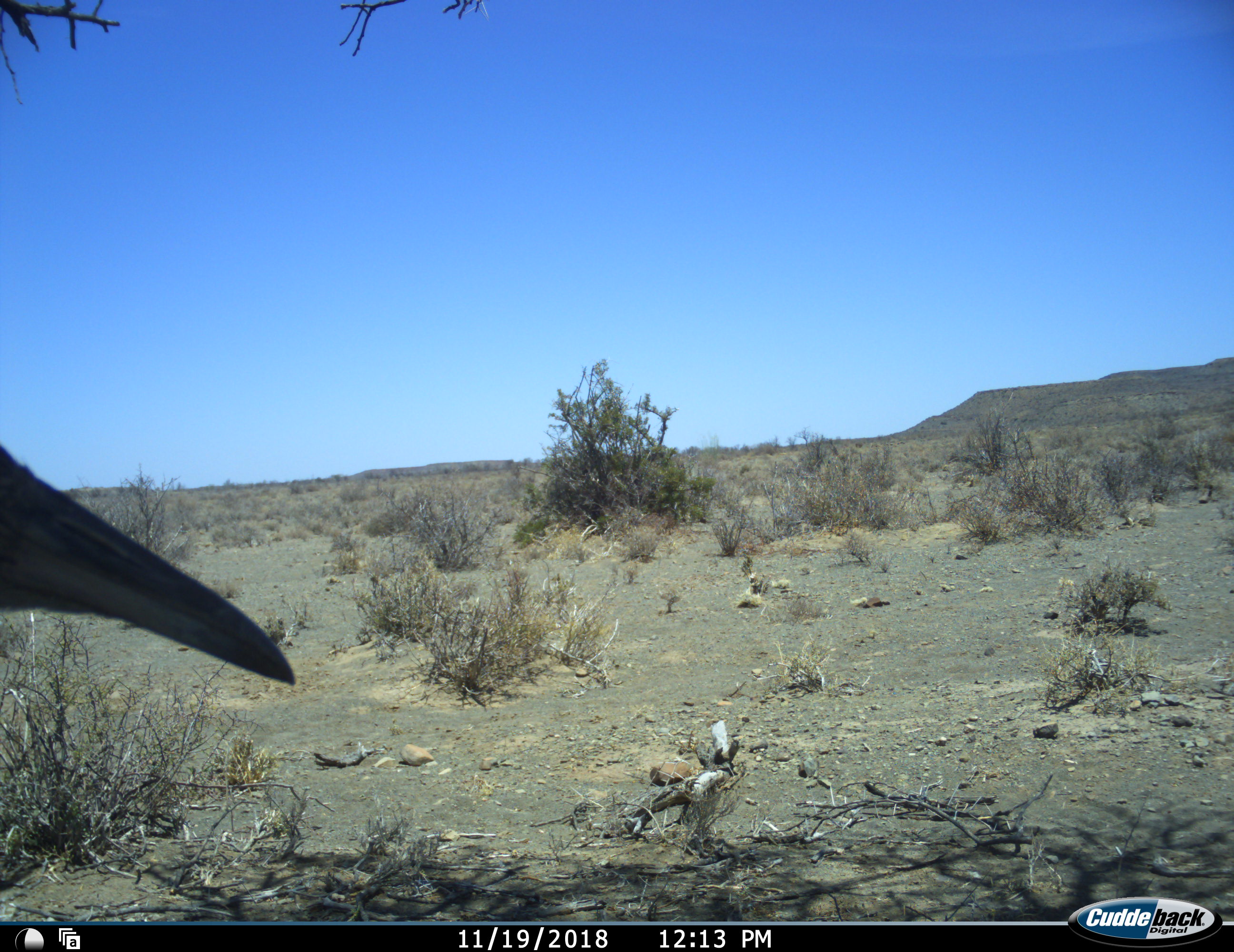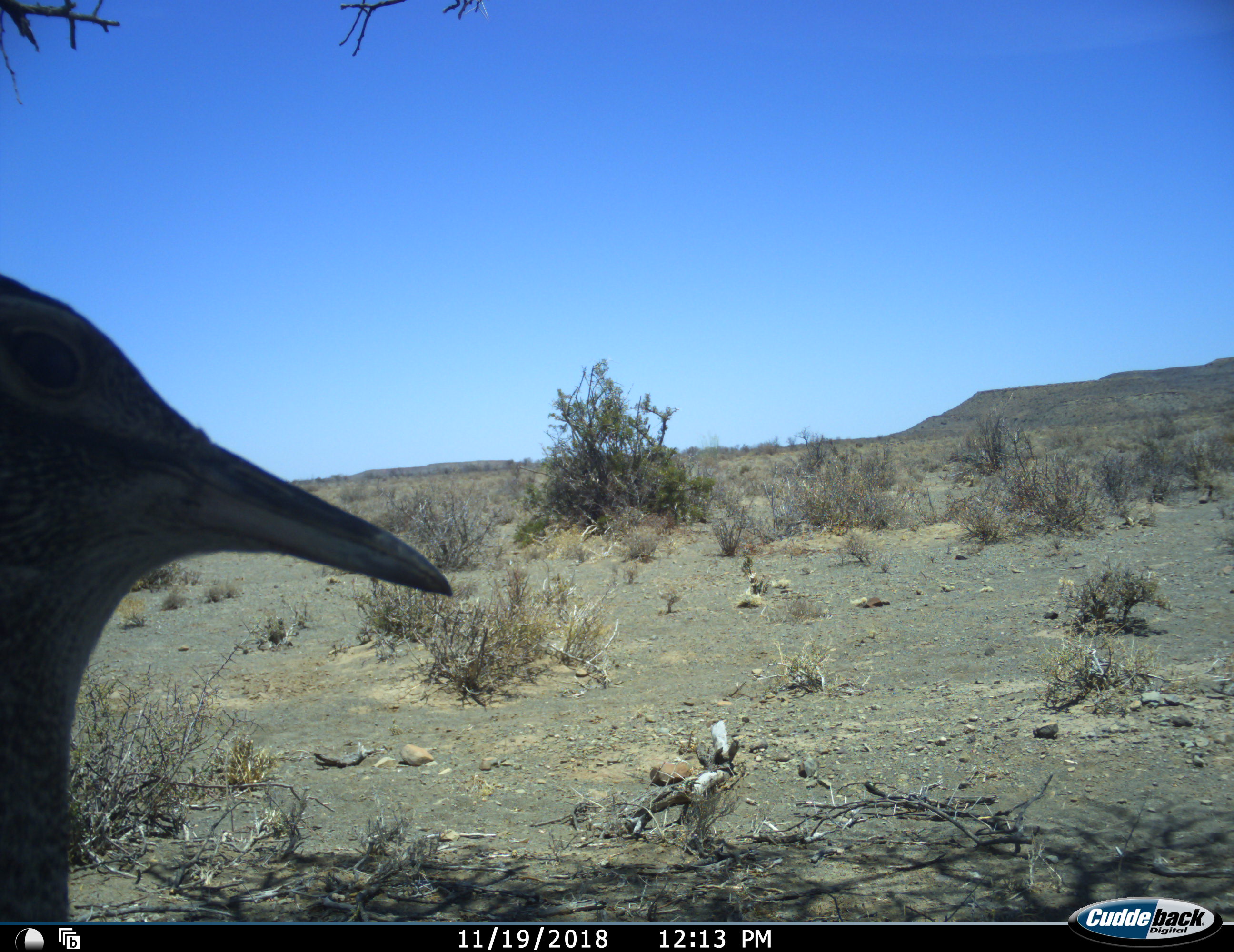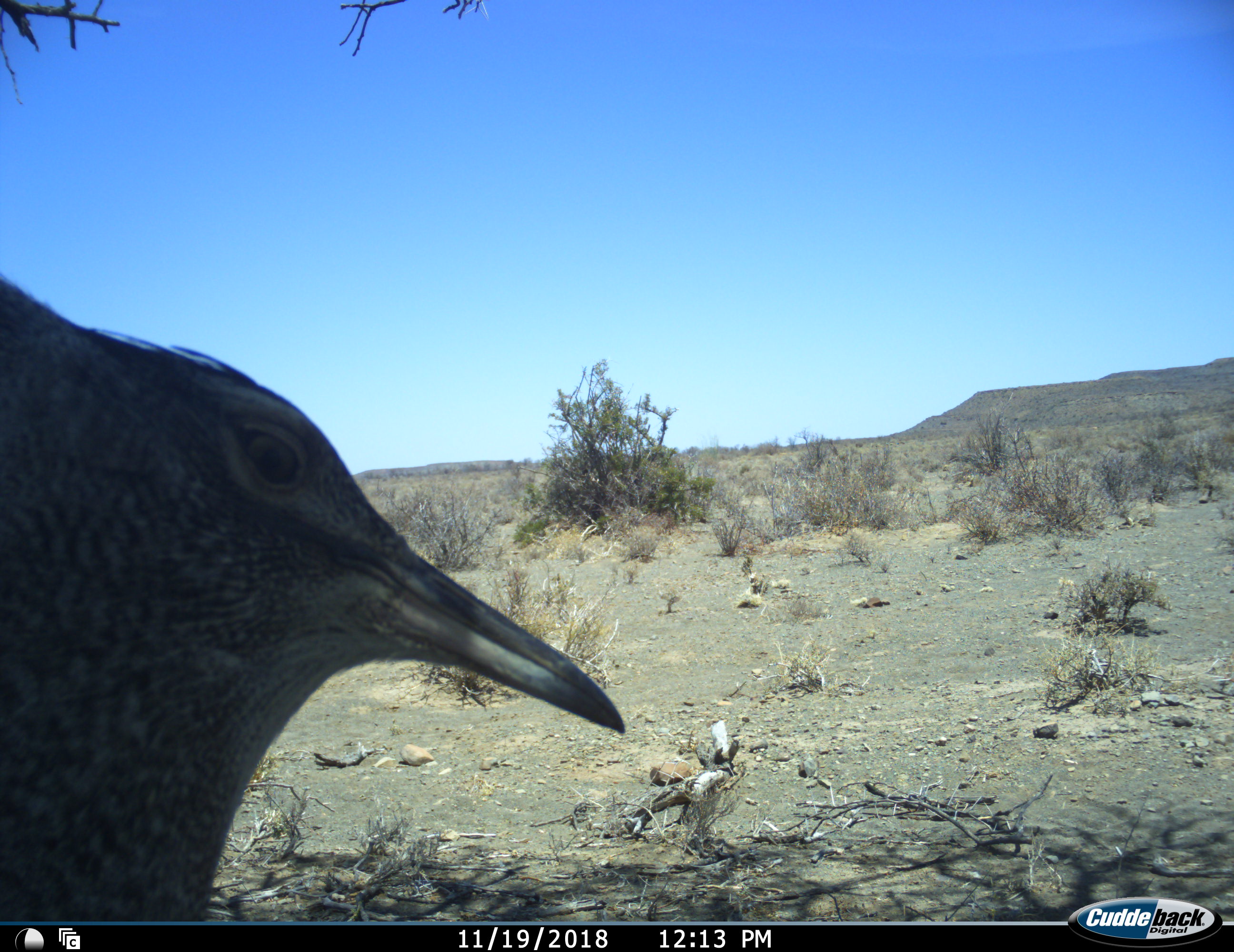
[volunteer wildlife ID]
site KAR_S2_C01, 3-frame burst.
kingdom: Animalia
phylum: Chordata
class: Aves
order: Otidiformes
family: Otididae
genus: Ardeotis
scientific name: Ardeotis kori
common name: kori bustard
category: bustardkori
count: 1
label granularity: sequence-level